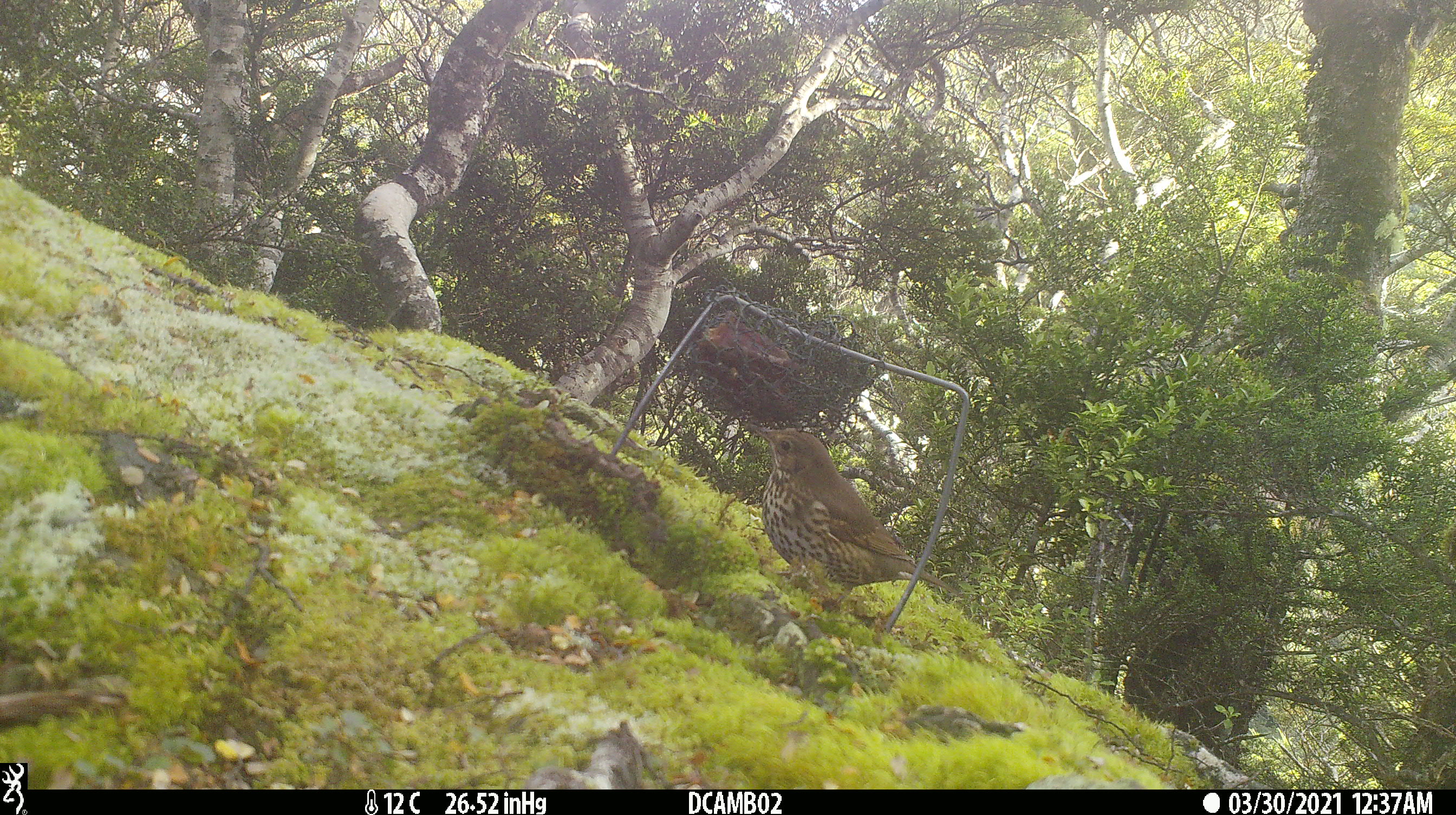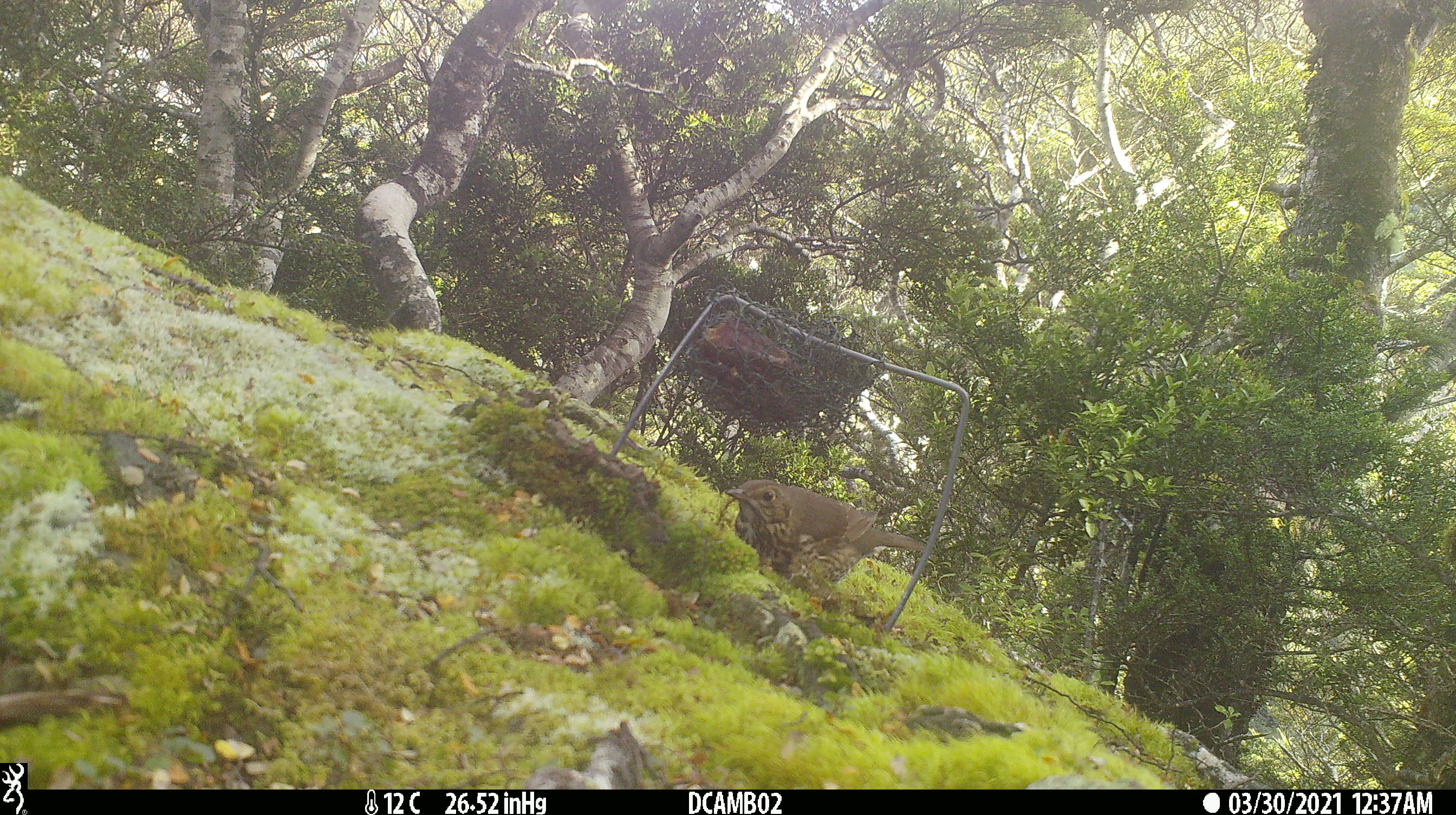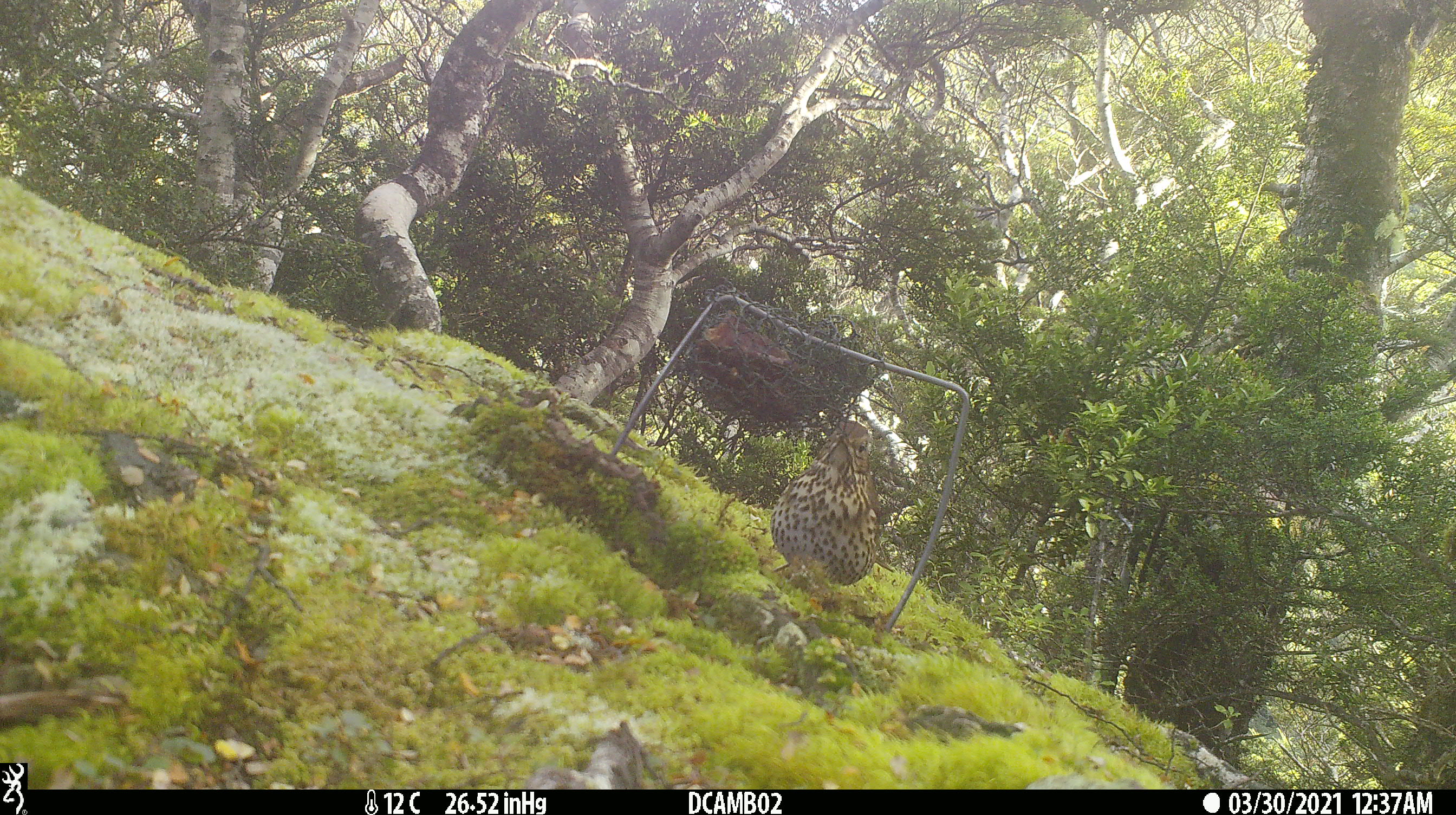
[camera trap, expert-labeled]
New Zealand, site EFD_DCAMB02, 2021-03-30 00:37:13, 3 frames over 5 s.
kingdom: Animalia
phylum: Chordata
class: Aves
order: Passeriformes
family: Turdidae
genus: Turdus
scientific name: Turdus philomelos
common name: song thrush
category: thrush